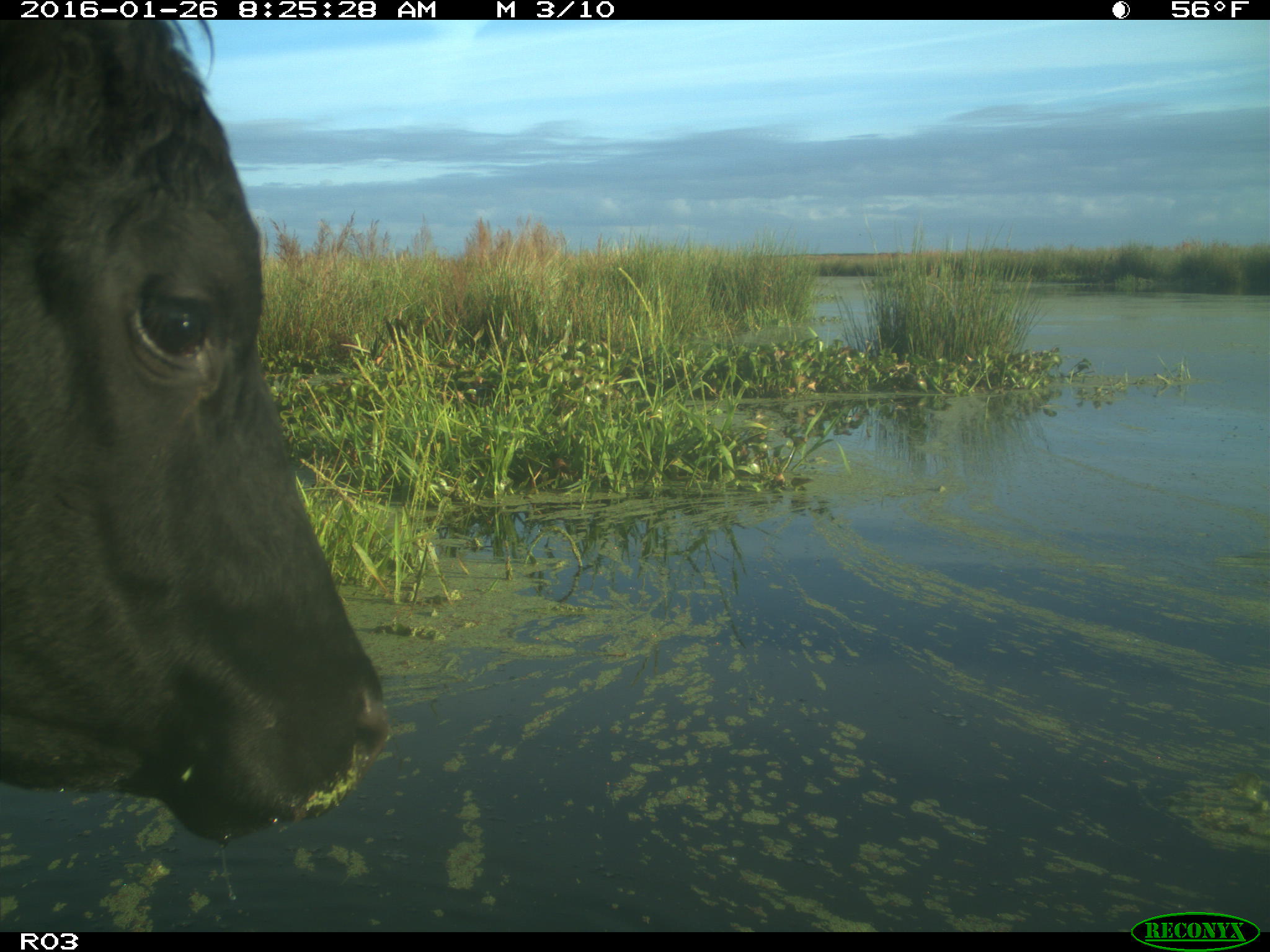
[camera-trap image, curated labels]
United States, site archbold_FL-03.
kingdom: Animalia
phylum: Chordata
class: Mammalia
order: Artiodactyla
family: Bovidae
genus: Bos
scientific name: Bos taurus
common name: domestic cow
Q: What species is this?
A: Bos taurus (domestic cow).